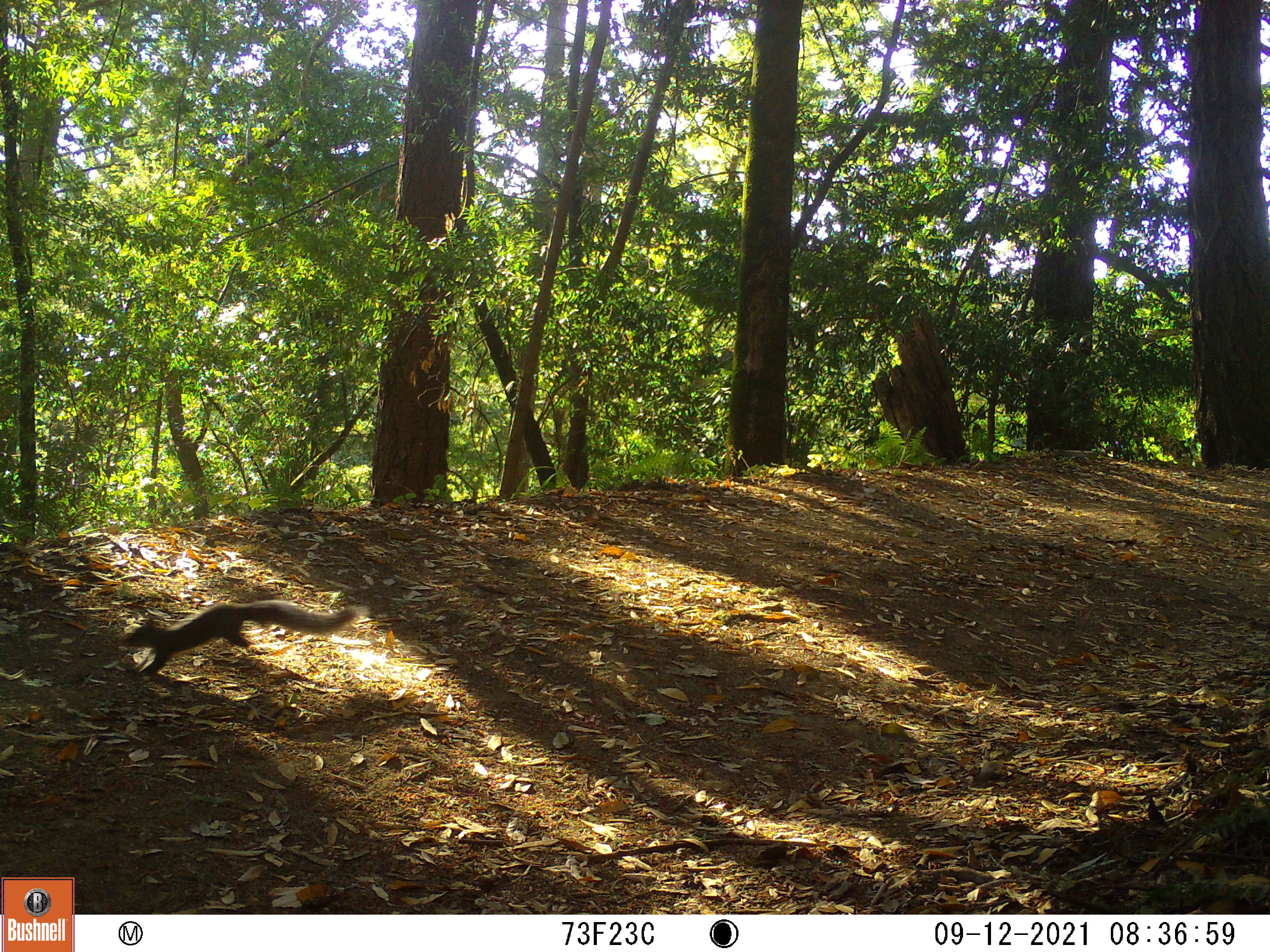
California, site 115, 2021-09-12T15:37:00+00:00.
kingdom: Animalia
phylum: Chordata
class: Mammalia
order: Rodentia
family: Sciuridae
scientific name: Sciuridae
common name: squirrel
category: unknown squirrel